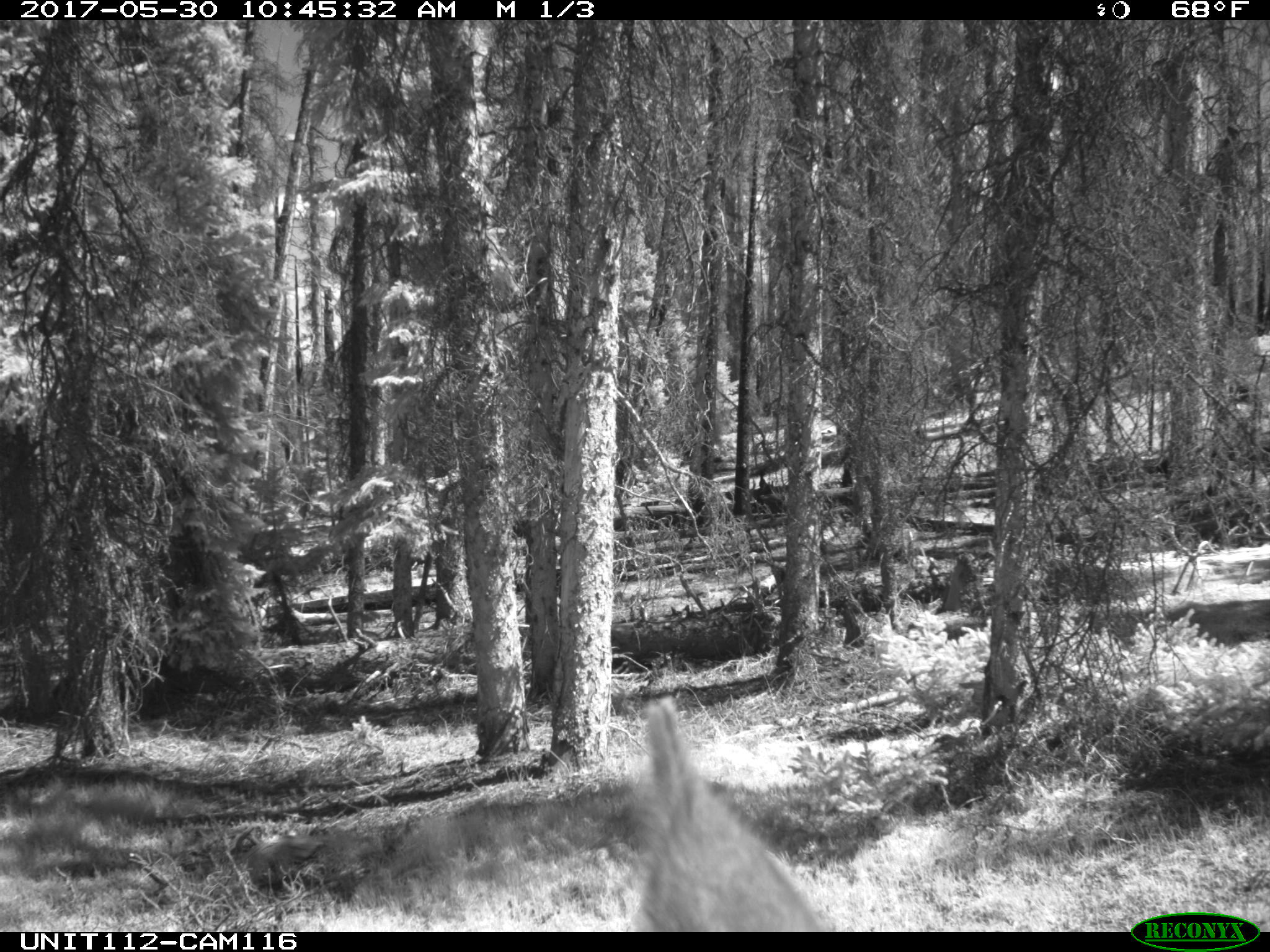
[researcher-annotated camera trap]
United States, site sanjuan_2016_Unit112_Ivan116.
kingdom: Animalia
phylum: Chordata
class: Mammalia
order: Artiodactyla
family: Cervidae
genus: Cervus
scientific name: Cervus elaphus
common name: red deer